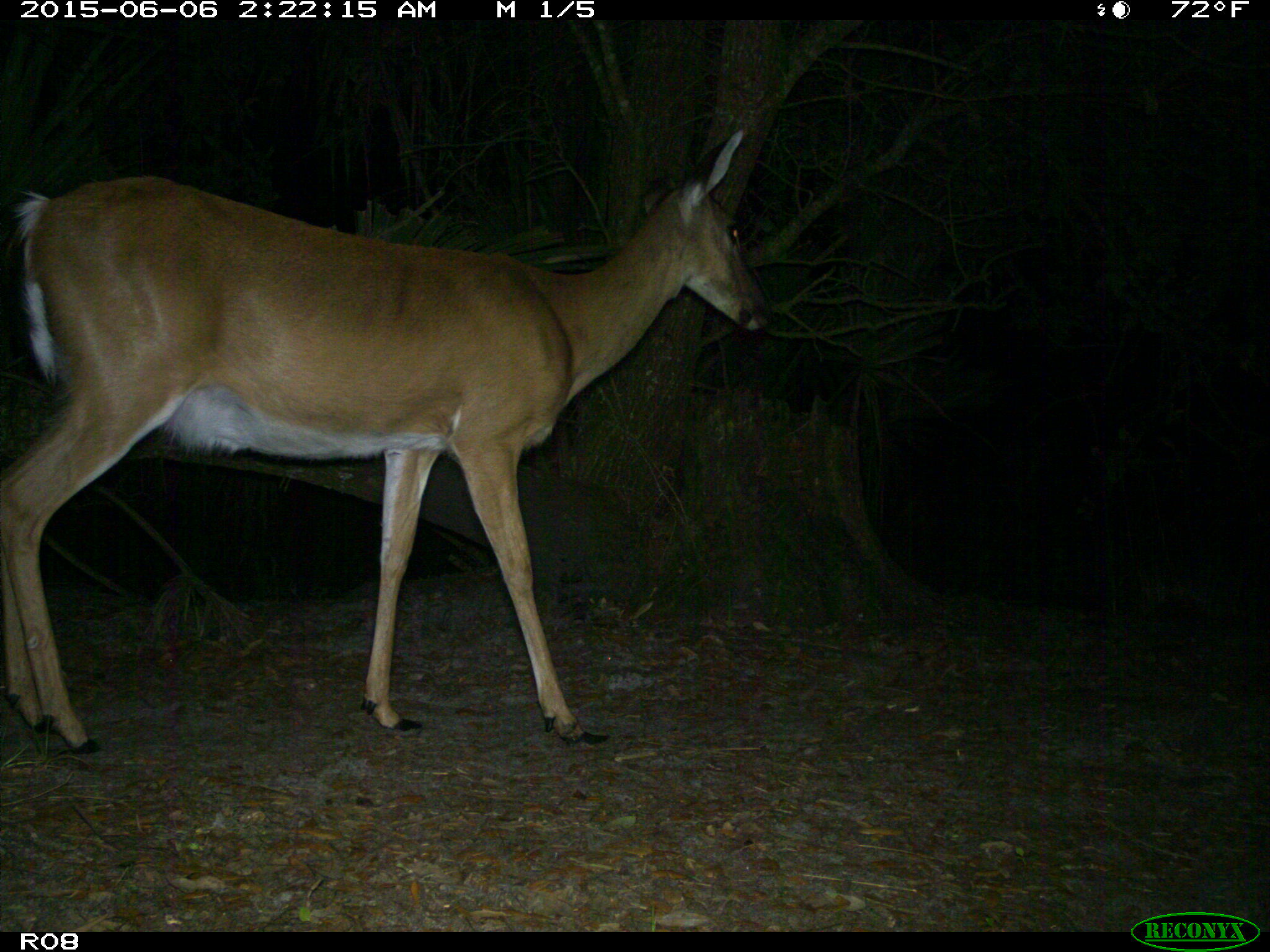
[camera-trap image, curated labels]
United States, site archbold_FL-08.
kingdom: Animalia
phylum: Chordata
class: Mammalia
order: Artiodactyla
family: Cervidae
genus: Odocoileus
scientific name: Odocoileus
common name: deer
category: unidentified deer